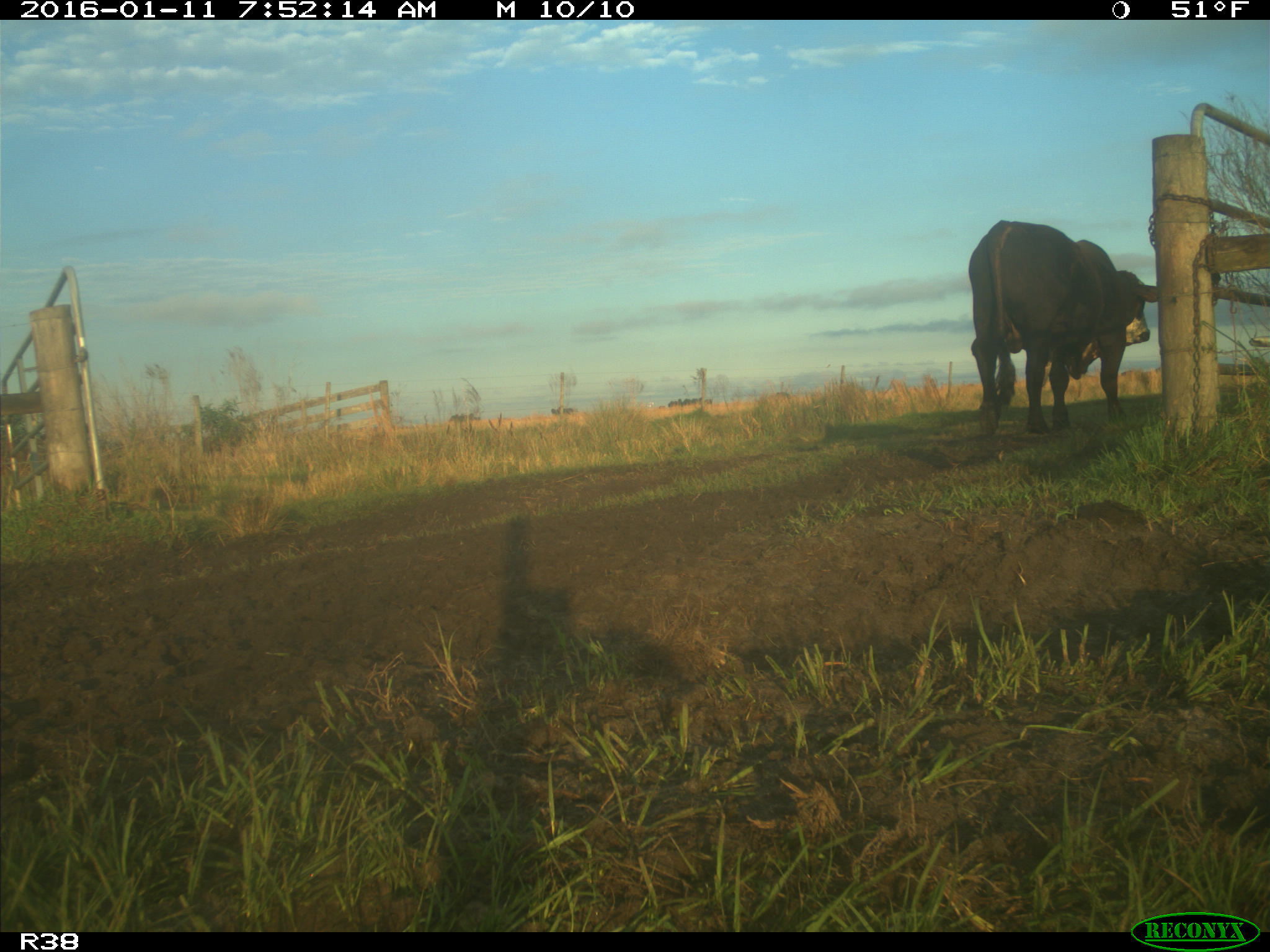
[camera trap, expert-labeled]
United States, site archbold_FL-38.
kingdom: Animalia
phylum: Chordata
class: Mammalia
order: Artiodactyla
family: Bovidae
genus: Bos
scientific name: Bos taurus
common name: domestic cow